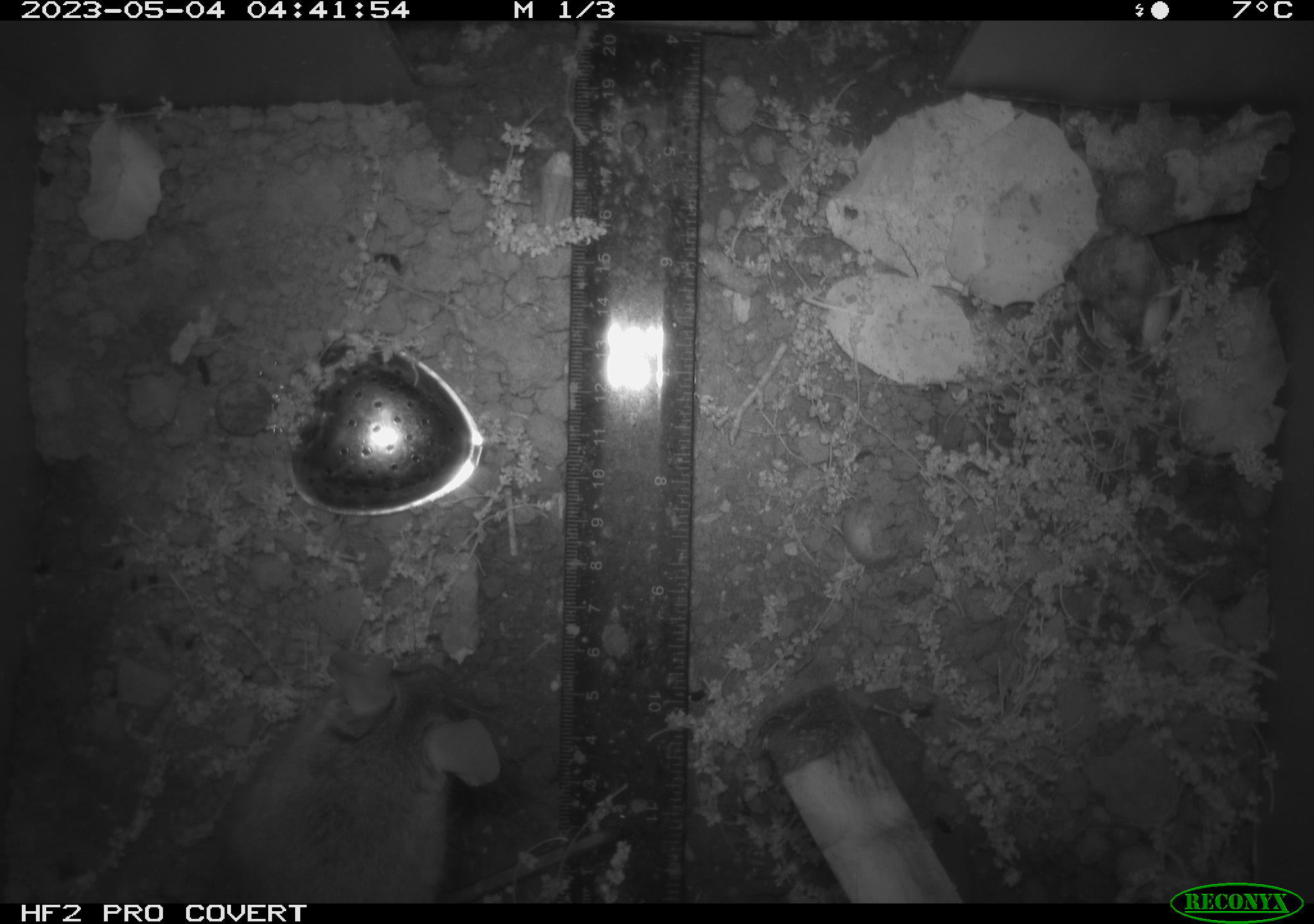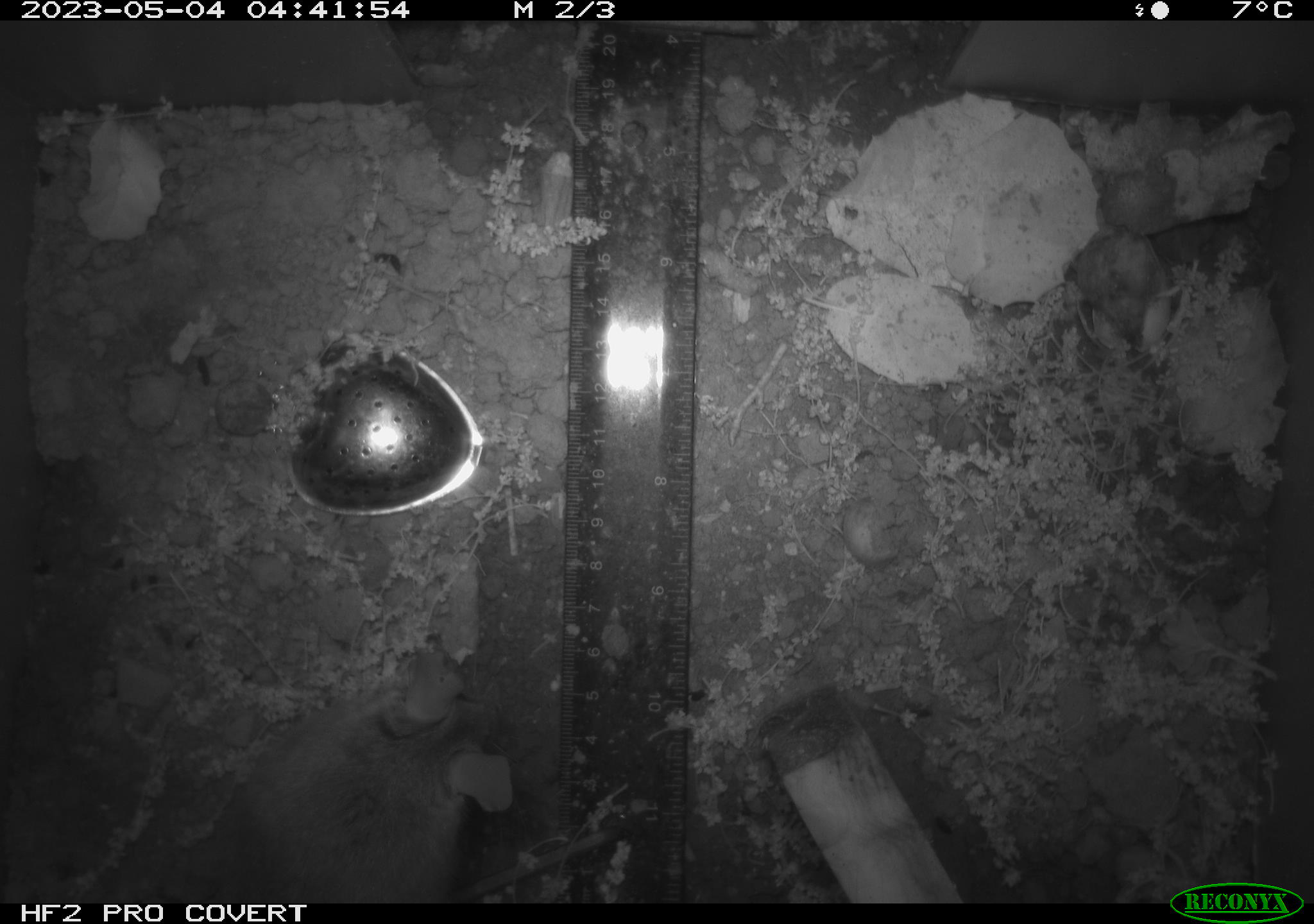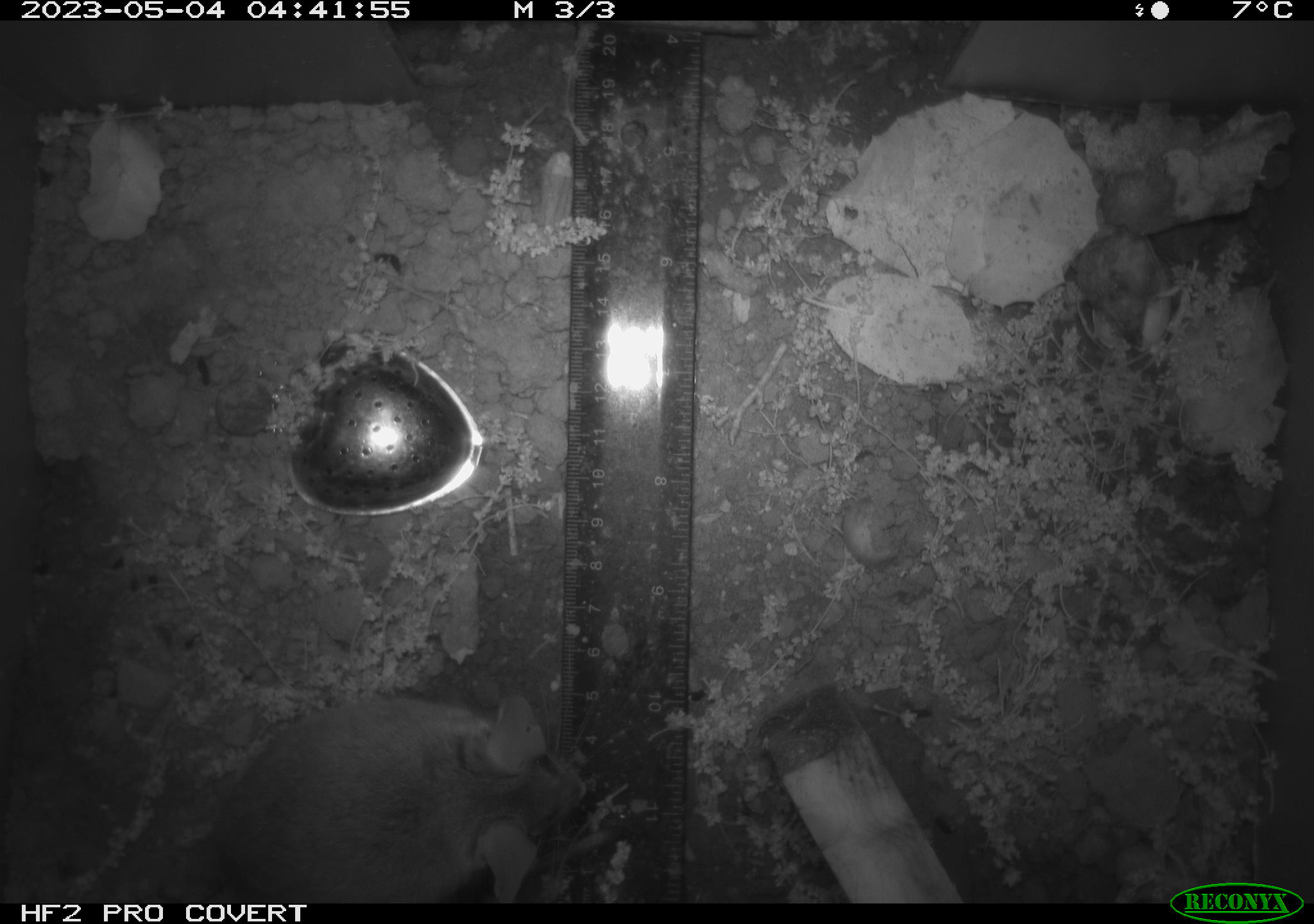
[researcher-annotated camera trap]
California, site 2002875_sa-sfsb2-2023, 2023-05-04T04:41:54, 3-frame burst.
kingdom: Animalia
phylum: Chordata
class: Mammalia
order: Rodentia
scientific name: Rodentia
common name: mouse species